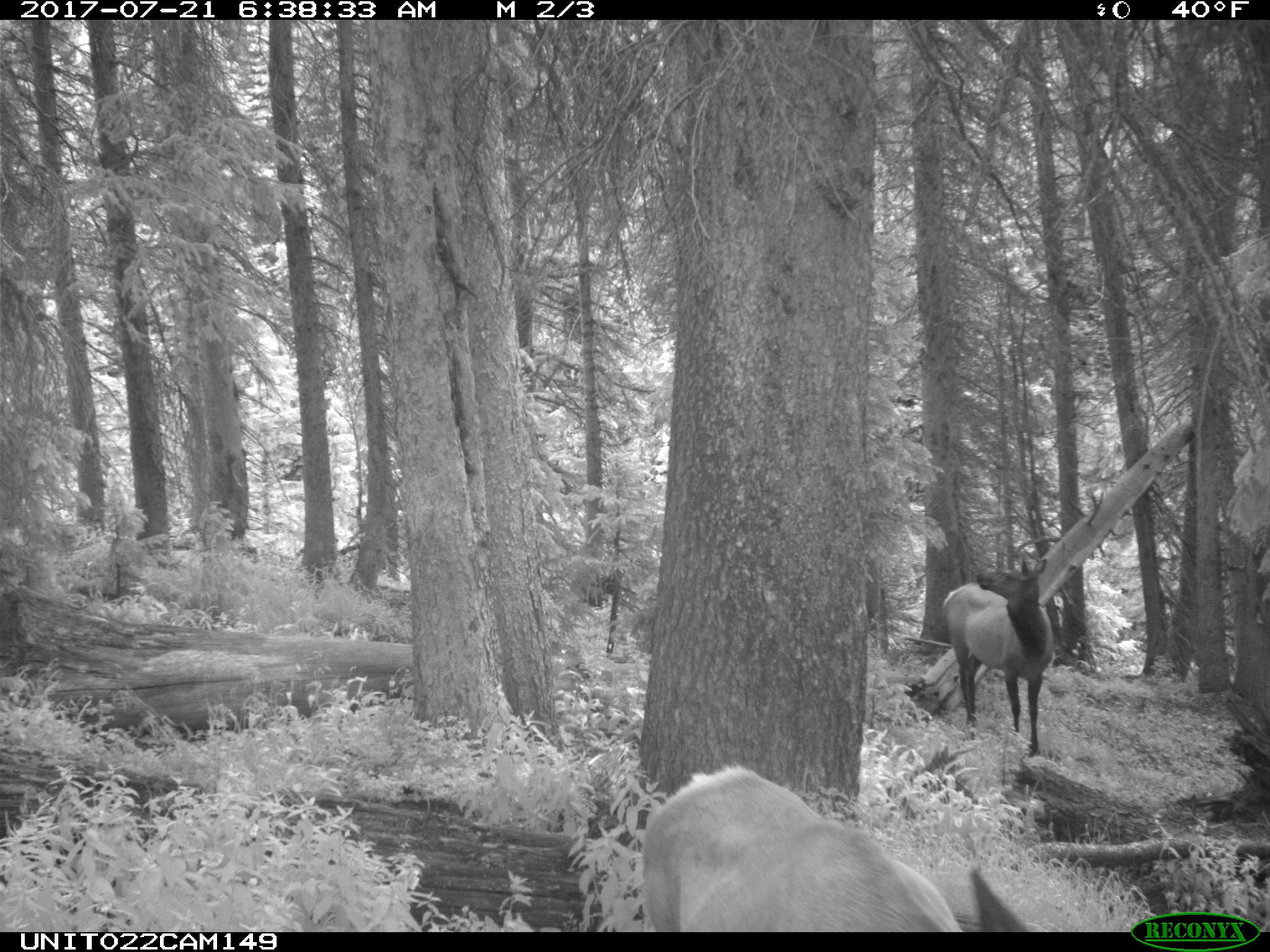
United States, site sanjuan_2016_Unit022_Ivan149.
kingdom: Animalia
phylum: Chordata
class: Mammalia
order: Artiodactyla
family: Cervidae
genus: Cervus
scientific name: Cervus elaphus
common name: red deer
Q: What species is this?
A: Cervus elaphus (red deer).